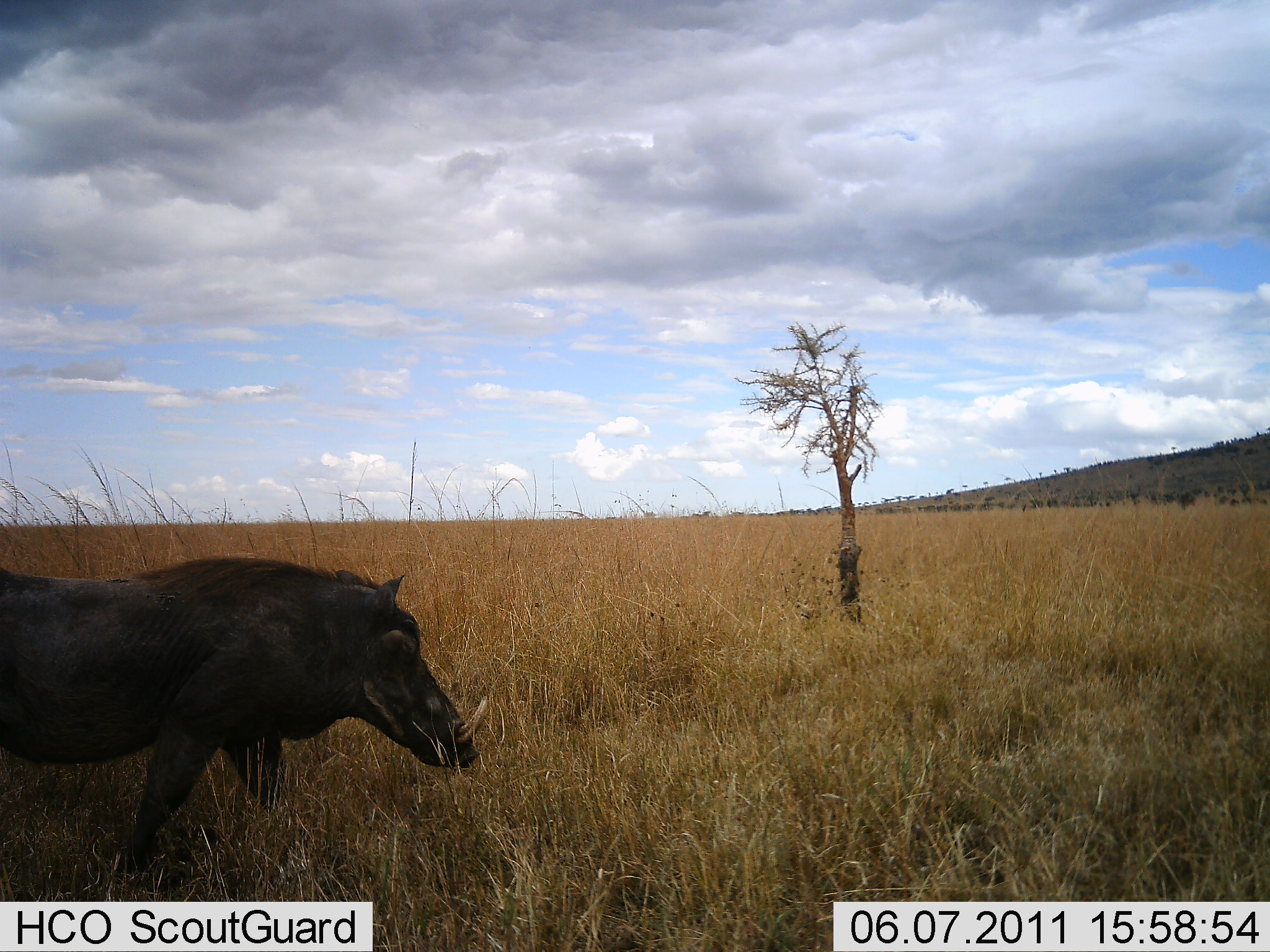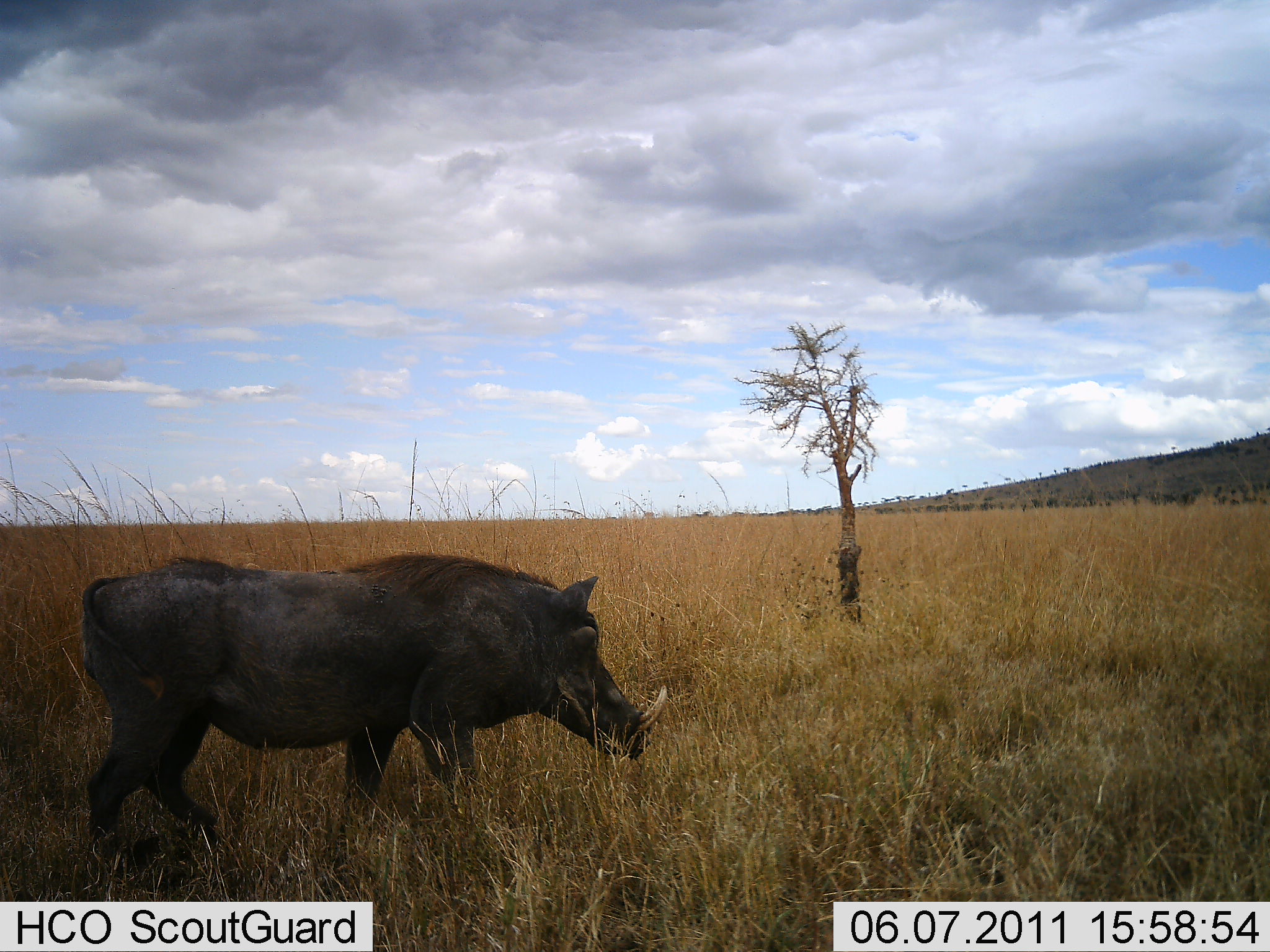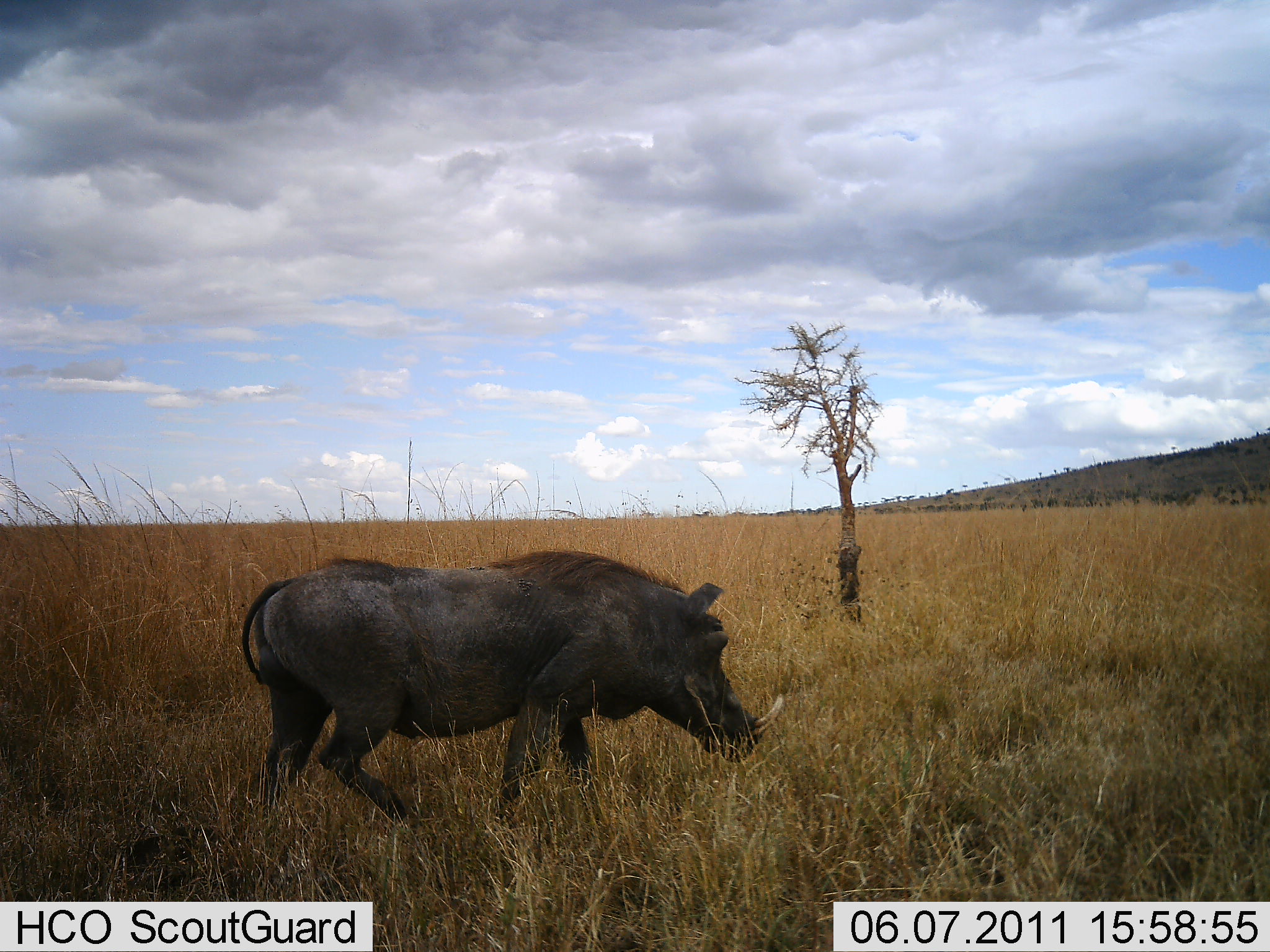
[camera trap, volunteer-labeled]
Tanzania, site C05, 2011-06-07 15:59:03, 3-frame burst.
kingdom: Animalia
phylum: Chordata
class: Mammalia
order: Artiodactyla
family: Suidae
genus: Phacochoerus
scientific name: Phacochoerus africanus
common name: warthog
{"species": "warthog (Phacochoerus africanus)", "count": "1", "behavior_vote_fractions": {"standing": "8%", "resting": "0%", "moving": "100%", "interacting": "0%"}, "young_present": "0%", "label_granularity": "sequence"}